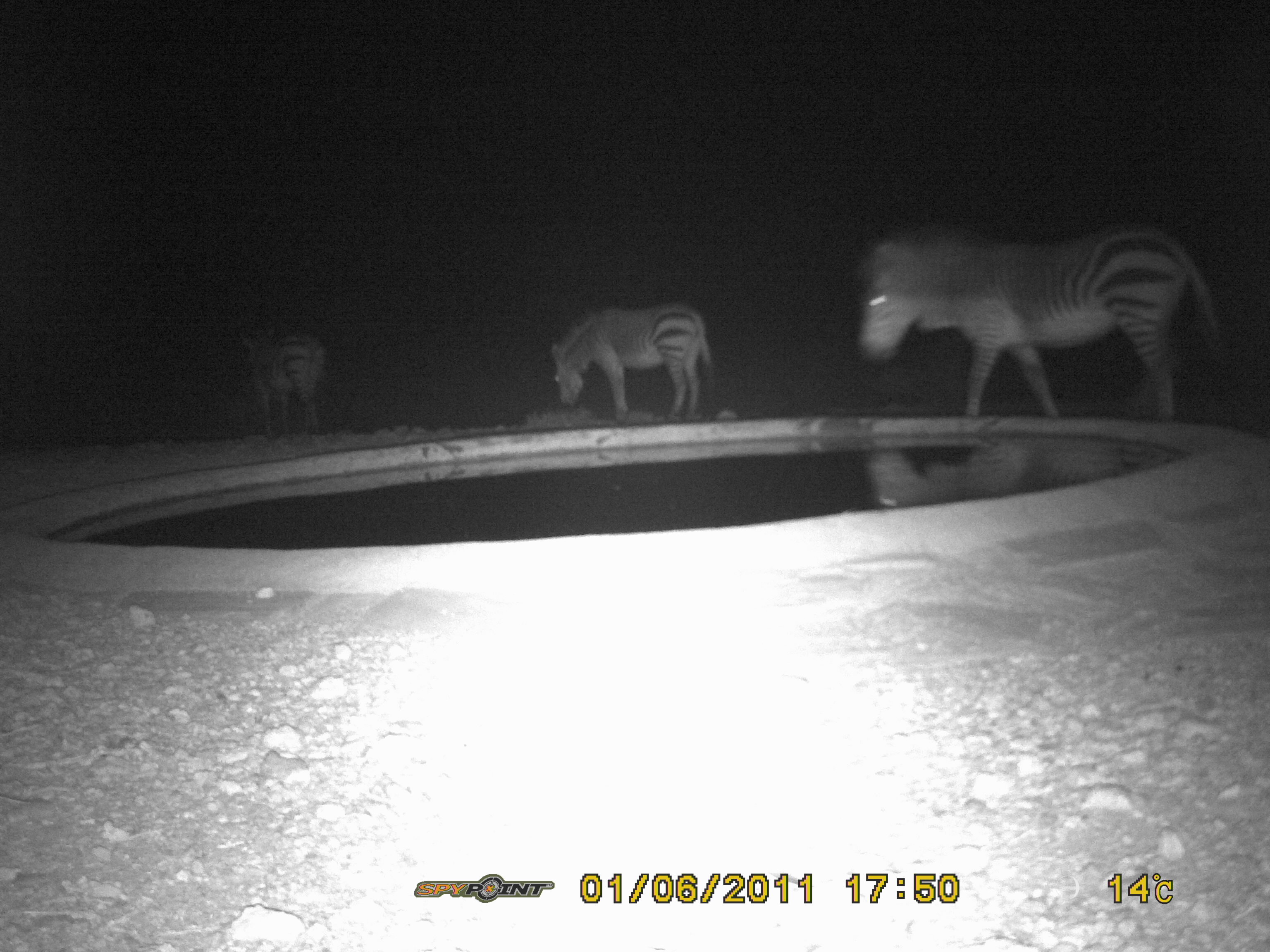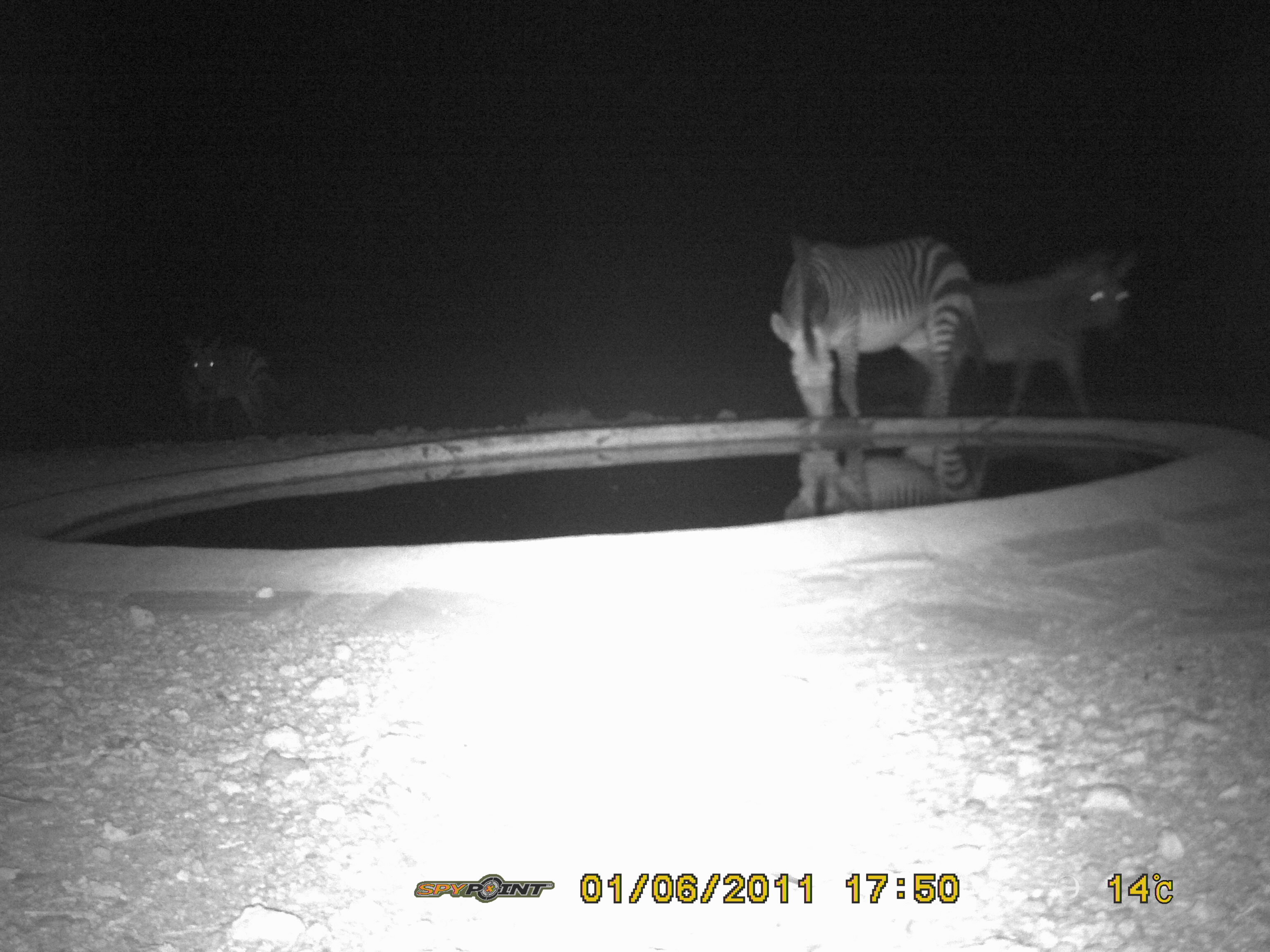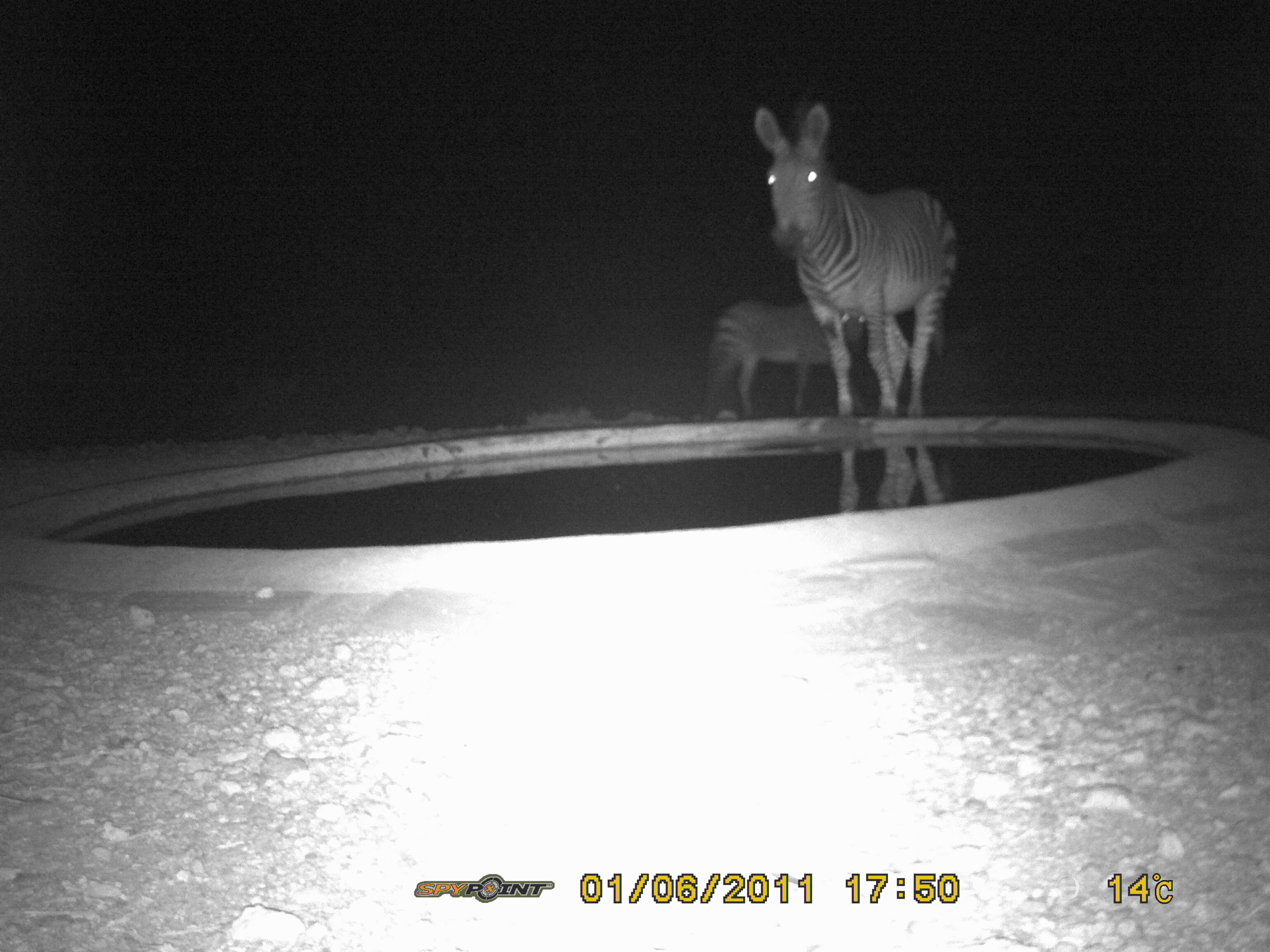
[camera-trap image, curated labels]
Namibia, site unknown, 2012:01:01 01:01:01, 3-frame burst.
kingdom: Animalia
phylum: Chordata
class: Mammalia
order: Perissodactyla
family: Equidae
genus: Equus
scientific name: Equus zebra hartmannae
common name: hartmann's mountain zebra